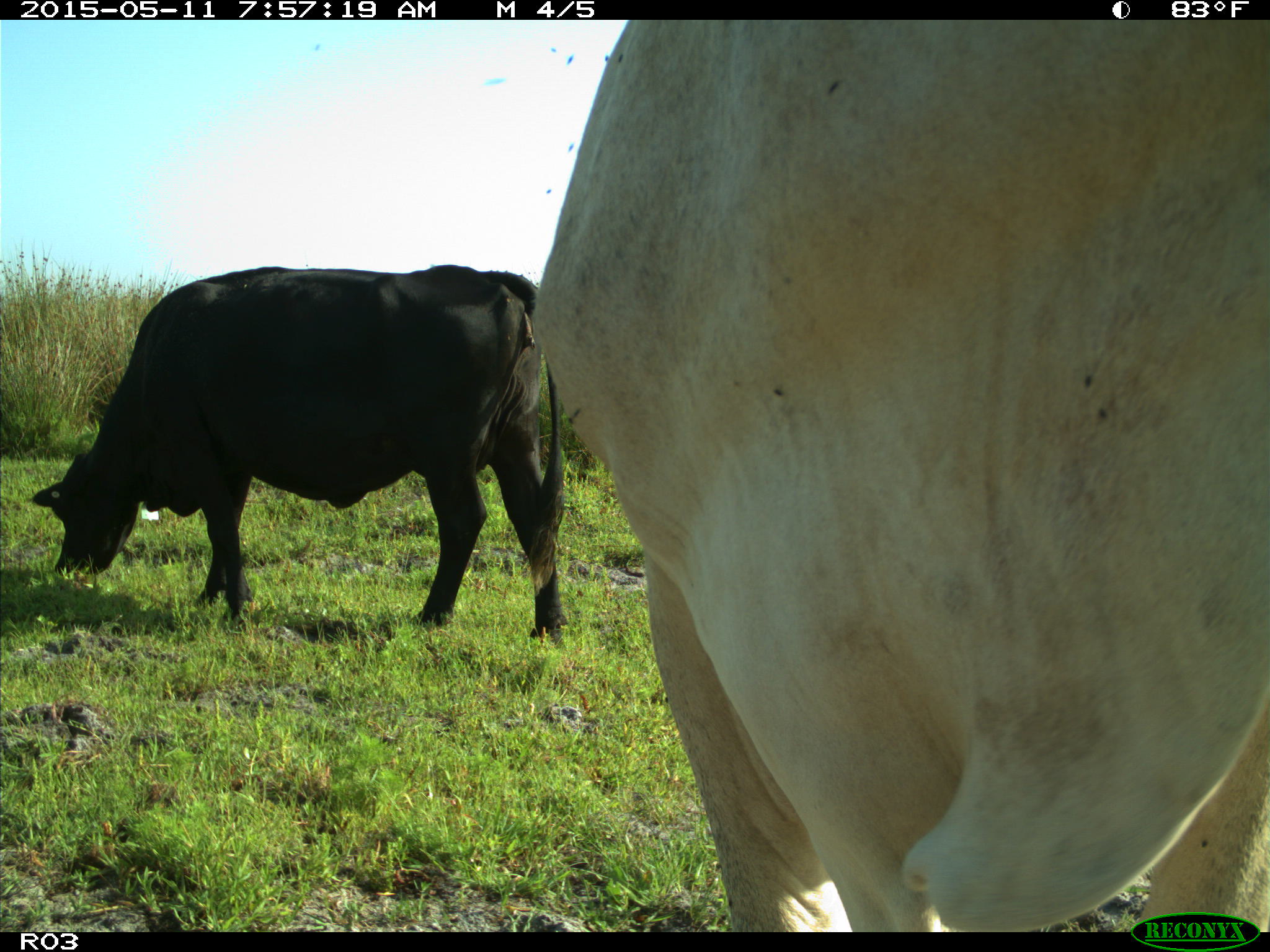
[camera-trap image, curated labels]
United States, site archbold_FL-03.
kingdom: Animalia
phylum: Chordata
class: Mammalia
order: Artiodactyla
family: Bovidae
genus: Bos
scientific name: Bos taurus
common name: domestic cow